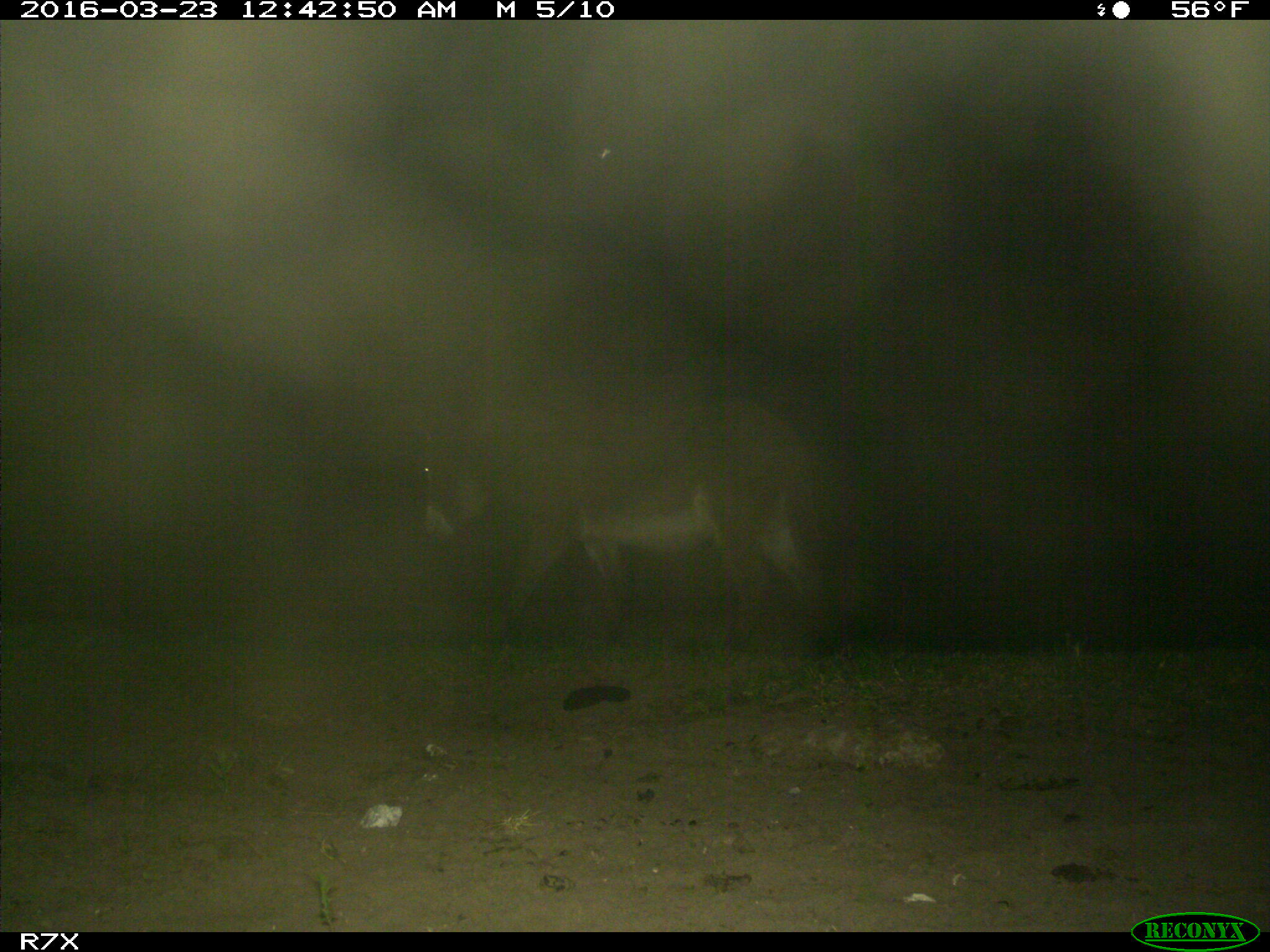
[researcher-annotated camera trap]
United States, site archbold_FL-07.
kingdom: Animalia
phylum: Chordata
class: Mammalia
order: Perissodactyla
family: Equidae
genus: Equus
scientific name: Equus africanus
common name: african wild ass